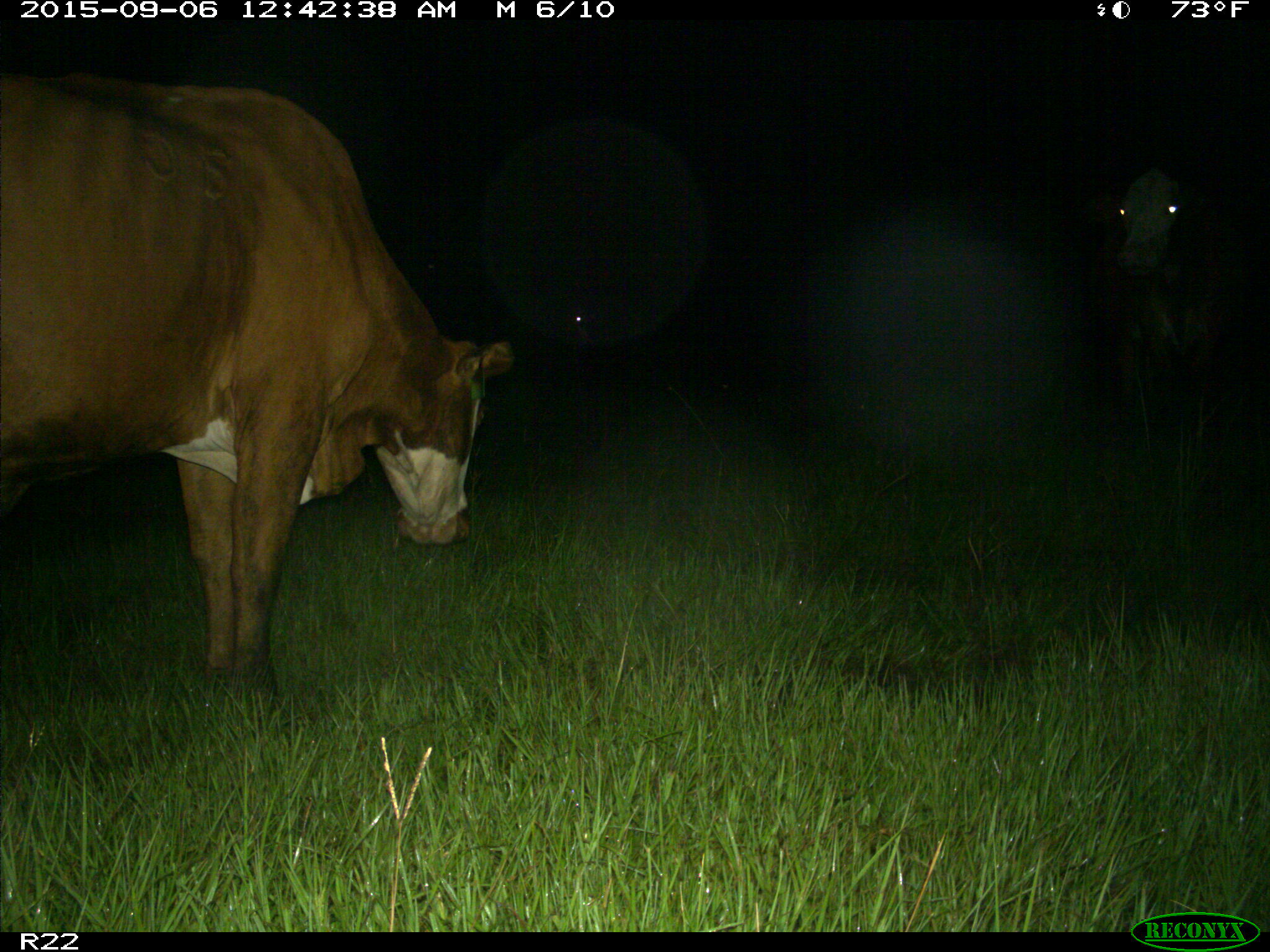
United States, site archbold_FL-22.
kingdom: Animalia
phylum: Chordata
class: Mammalia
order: Artiodactyla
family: Bovidae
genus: Bos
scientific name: Bos taurus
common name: domestic cow